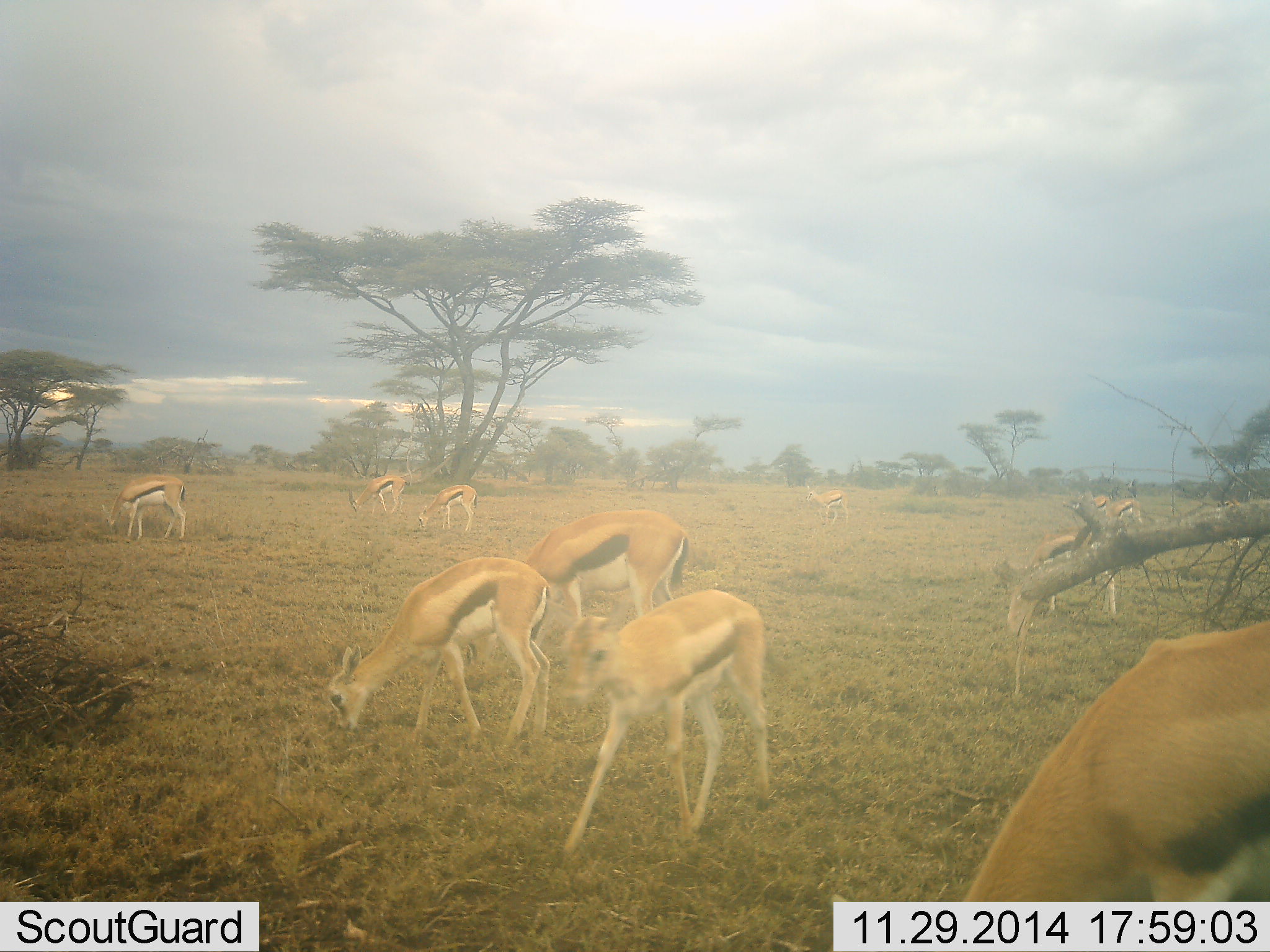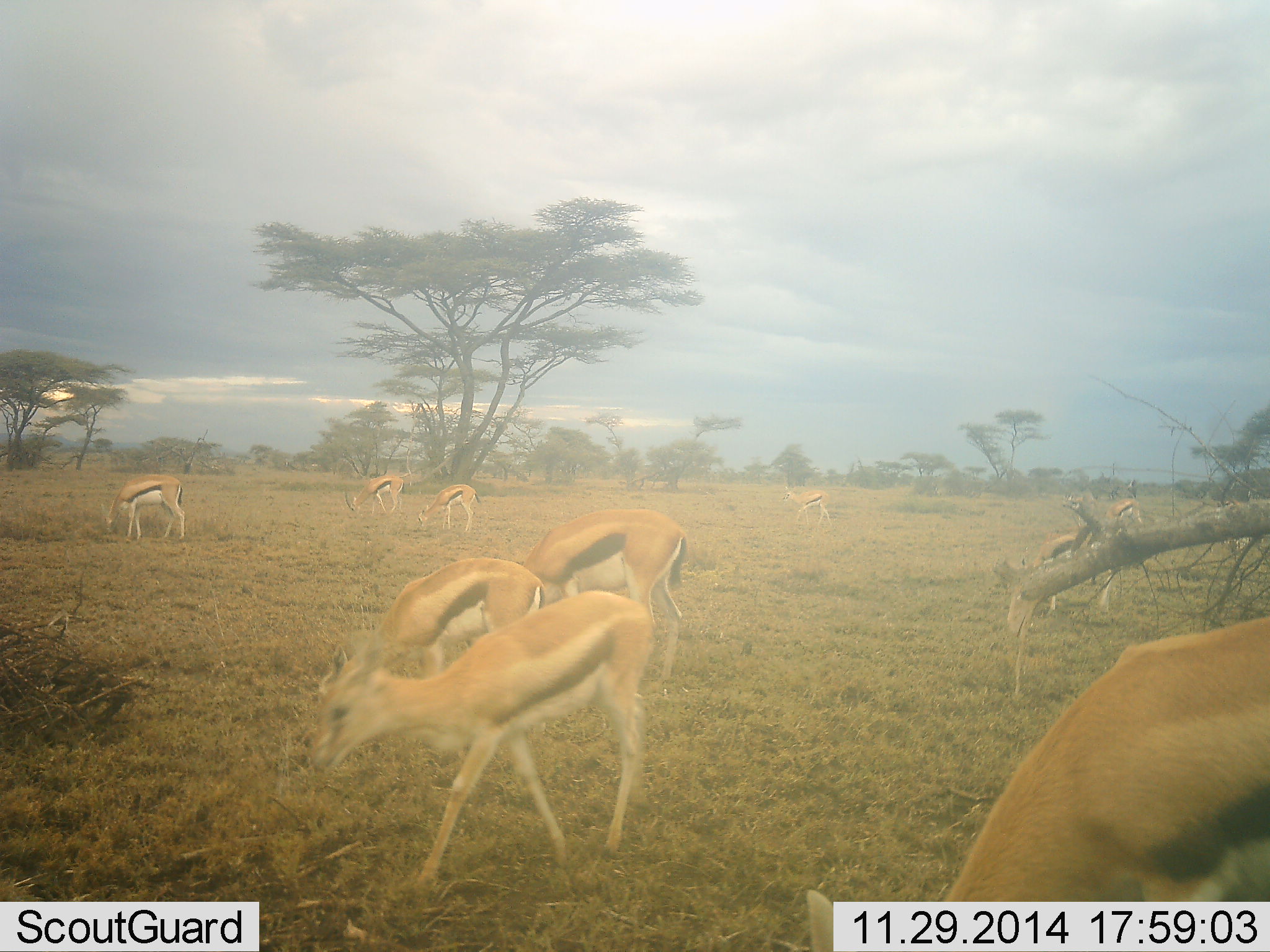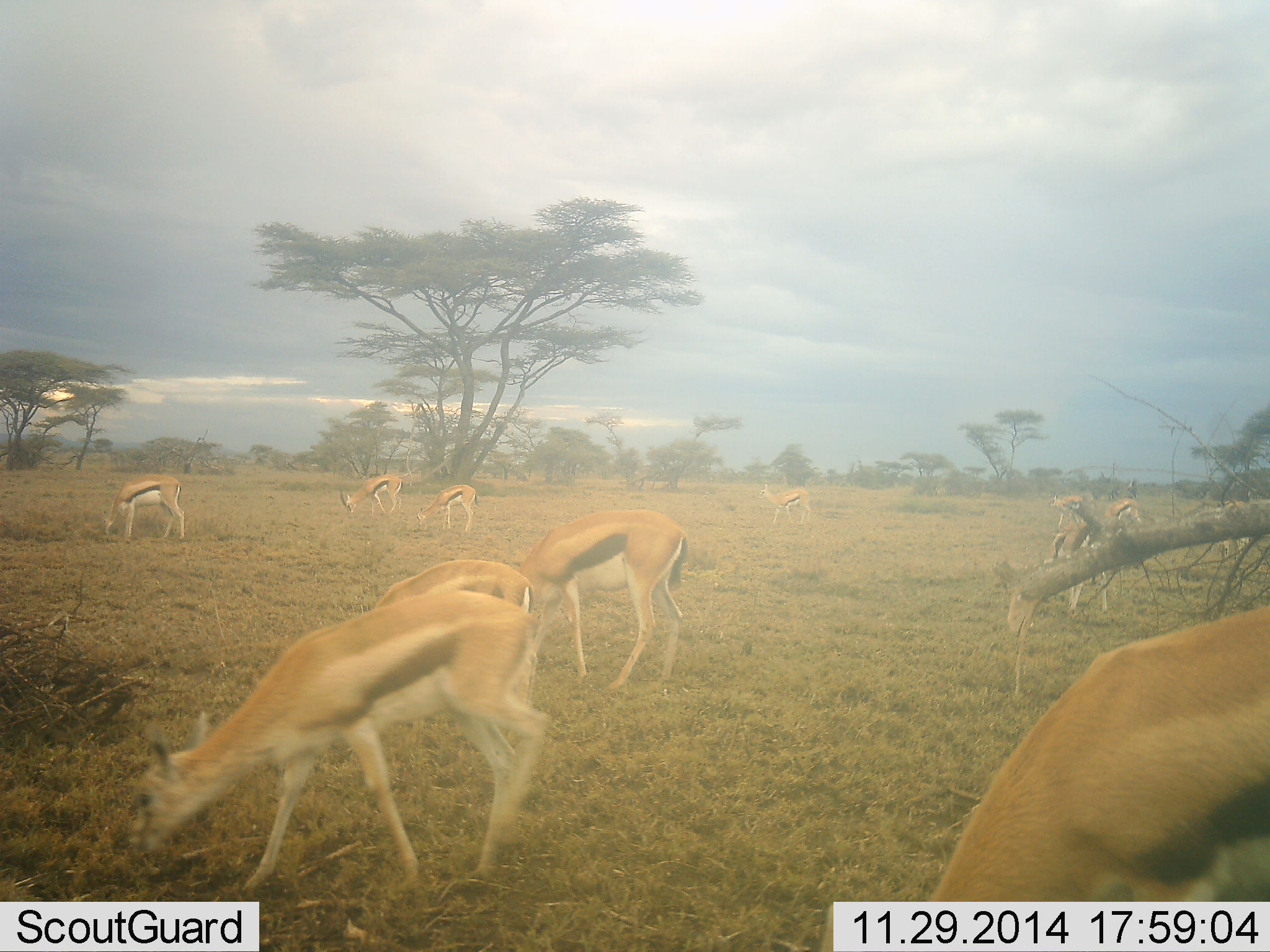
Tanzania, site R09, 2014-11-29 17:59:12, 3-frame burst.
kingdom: Animalia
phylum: Chordata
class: Mammalia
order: Artiodactyla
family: Bovidae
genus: Eudorcas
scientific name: Eudorcas thomsonii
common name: thomson's gazelle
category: gazellethomsons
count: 11-50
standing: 50%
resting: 0%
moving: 40%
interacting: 0%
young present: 10%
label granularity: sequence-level